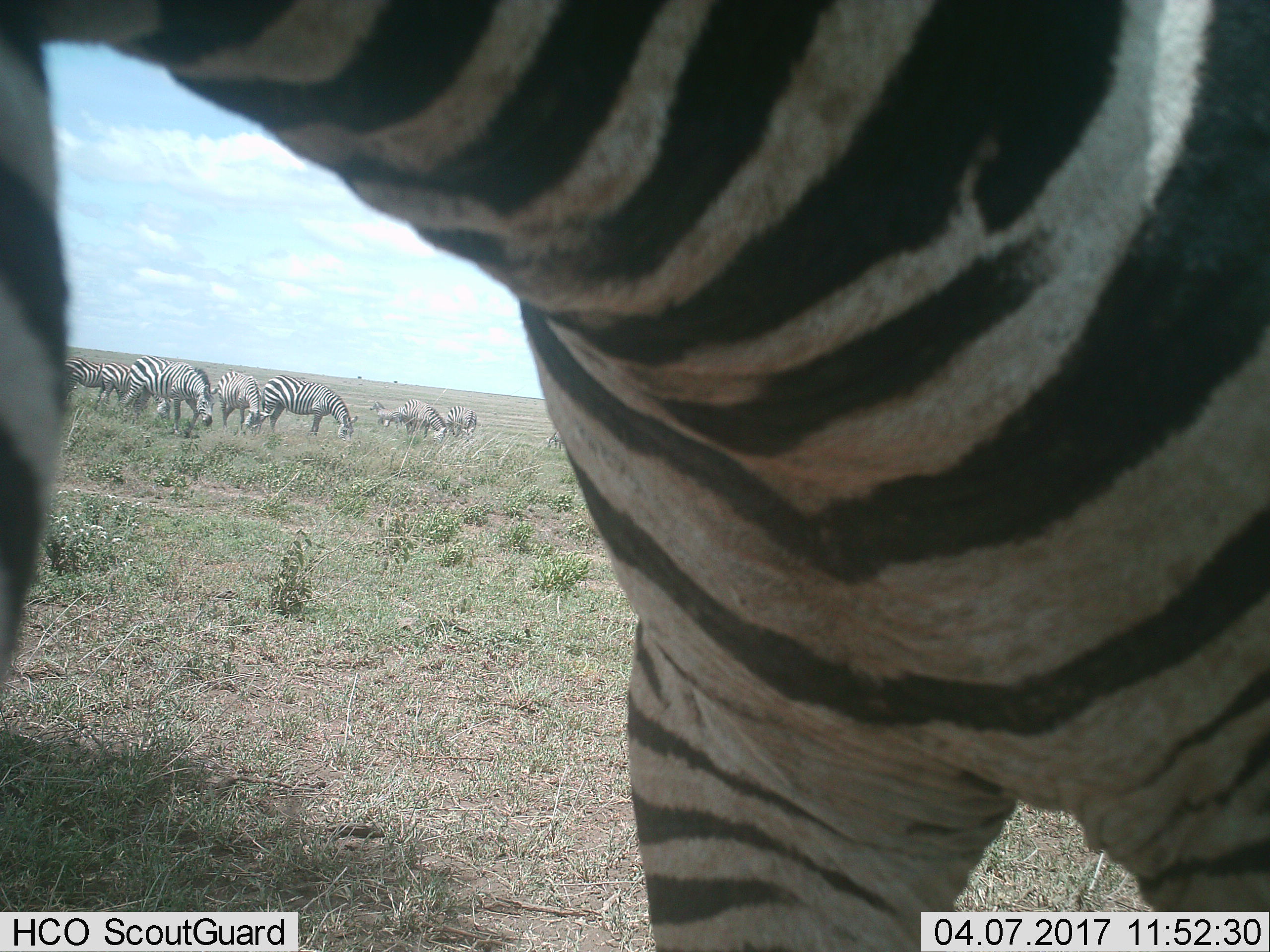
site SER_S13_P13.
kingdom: Animalia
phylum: Chordata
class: Mammalia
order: Perissodactyla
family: Equidae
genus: Equus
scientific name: Equus quagga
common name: plains zebra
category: zebraplains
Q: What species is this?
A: Zebraplains (plains zebra) (Equus quagga).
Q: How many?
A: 11-50.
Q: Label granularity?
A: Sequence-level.